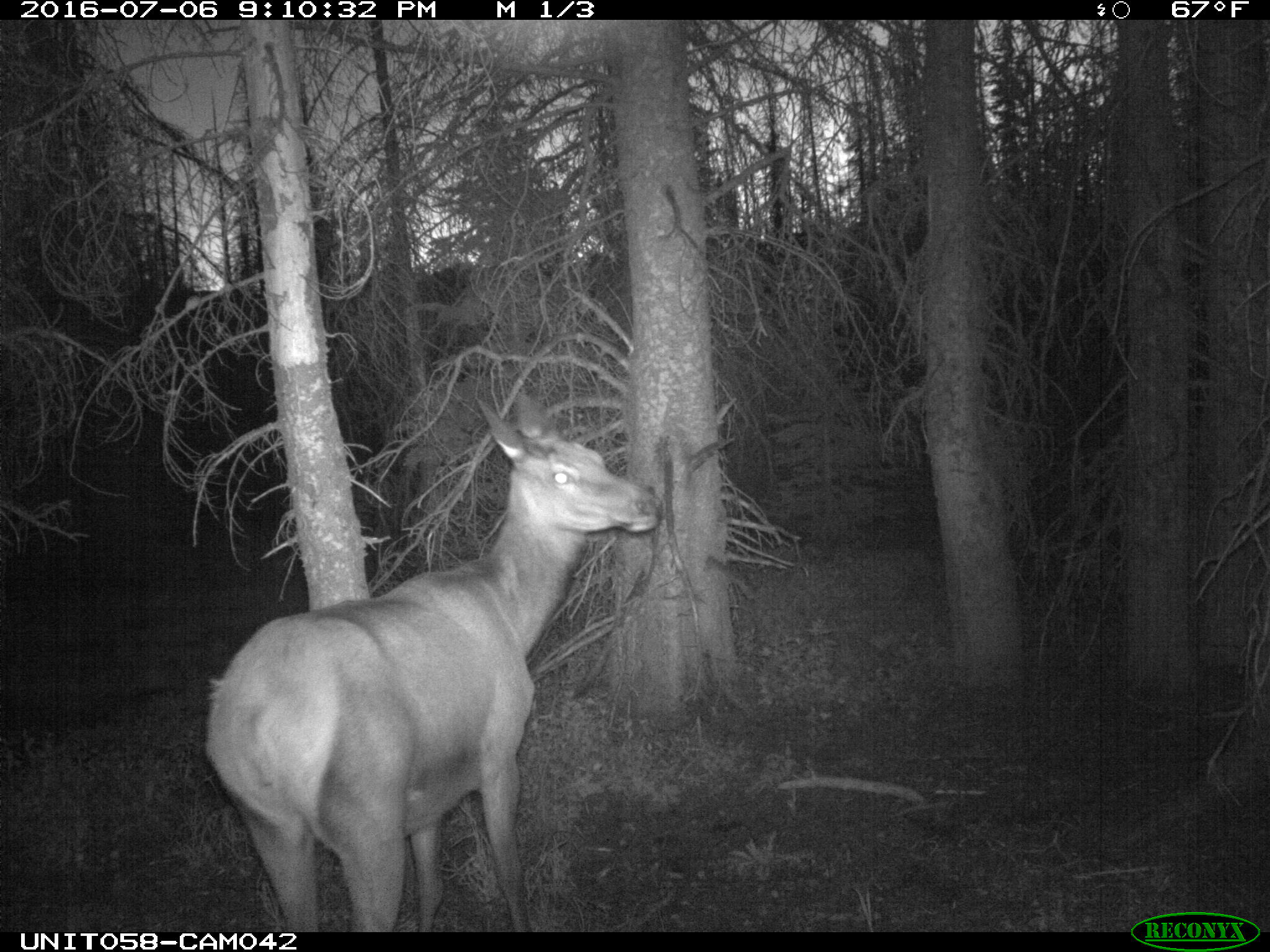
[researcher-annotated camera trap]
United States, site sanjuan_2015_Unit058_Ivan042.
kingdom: Animalia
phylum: Chordata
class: Mammalia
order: Artiodactyla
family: Cervidae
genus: Cervus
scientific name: Cervus elaphus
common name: red deer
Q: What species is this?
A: Cervus elaphus (red deer).